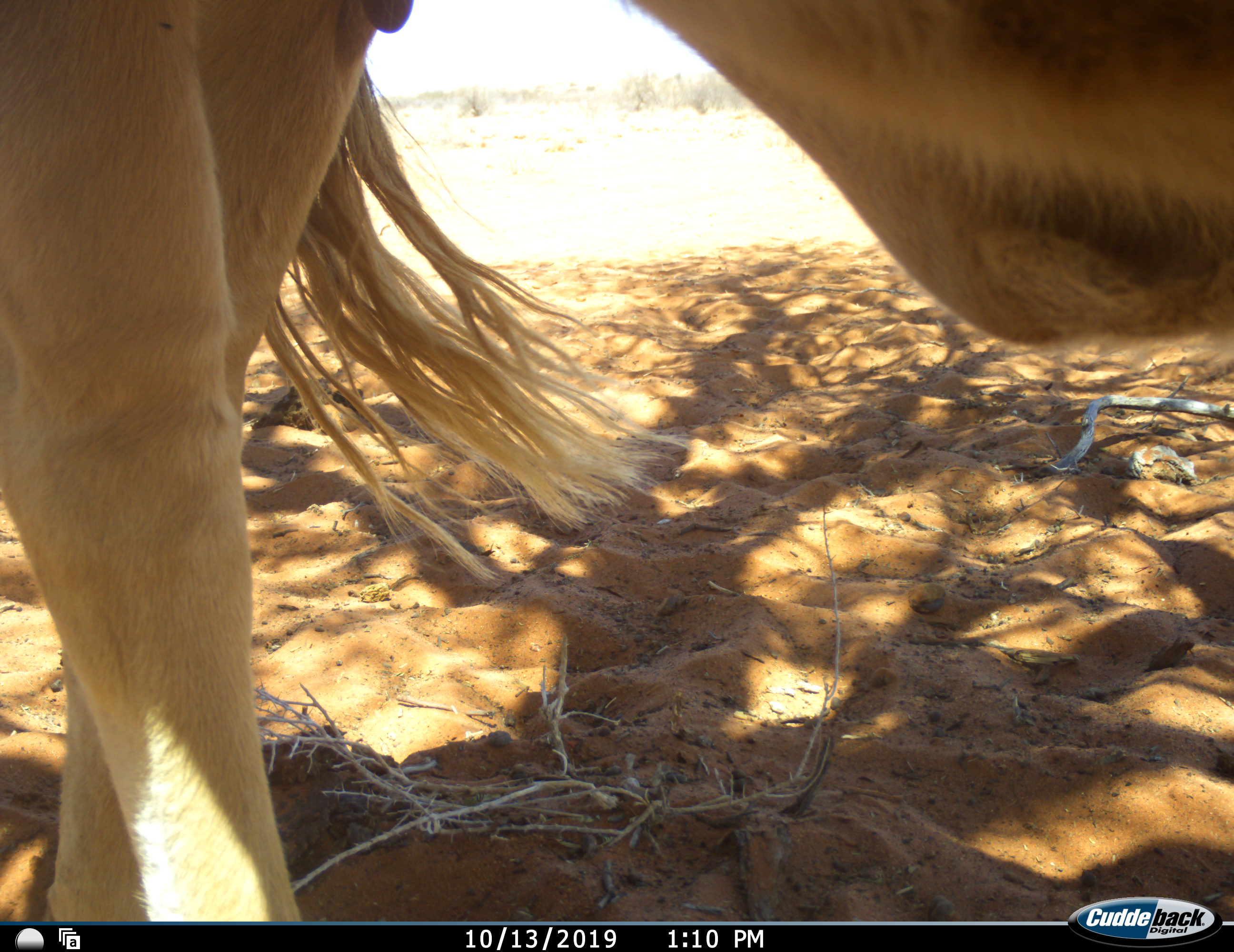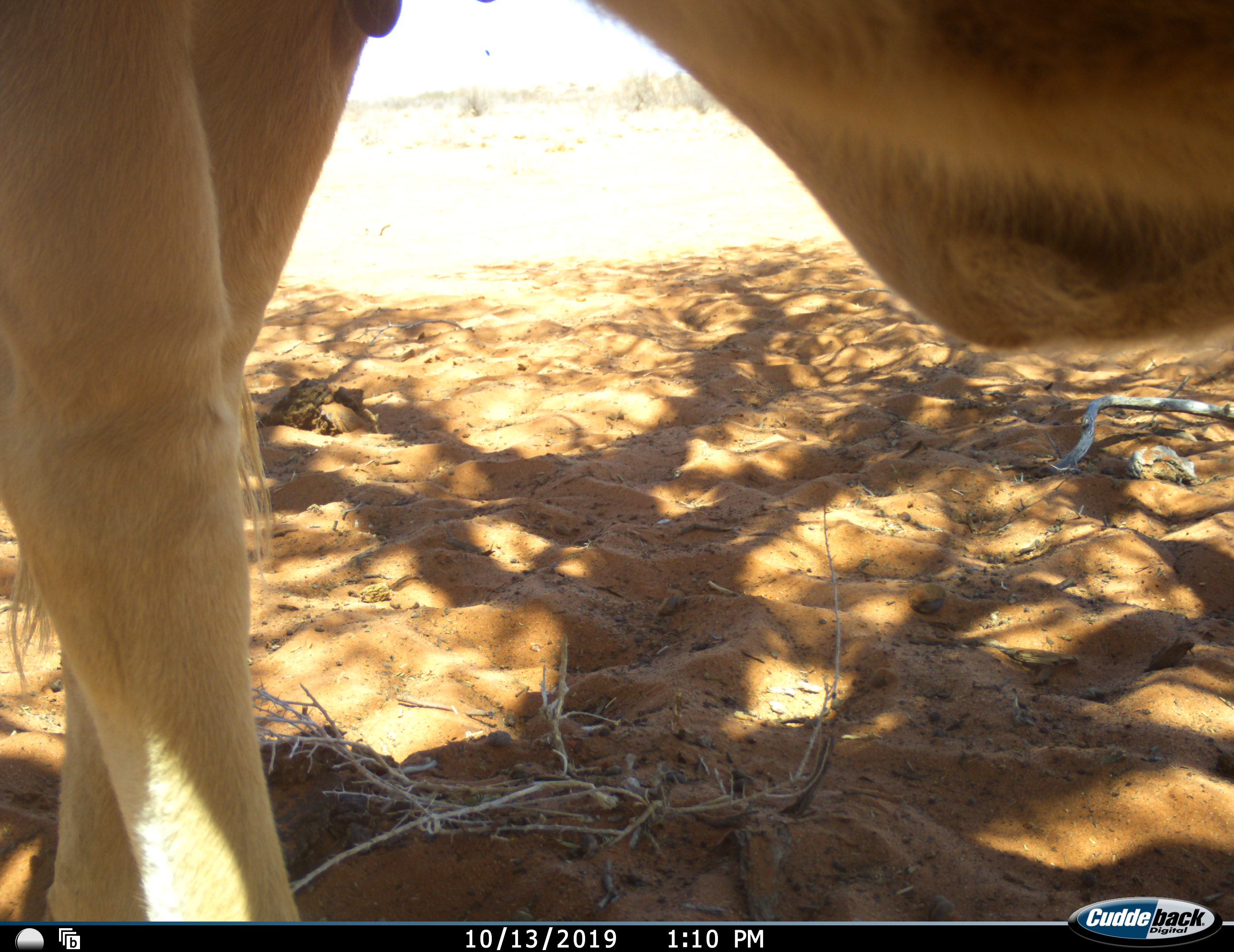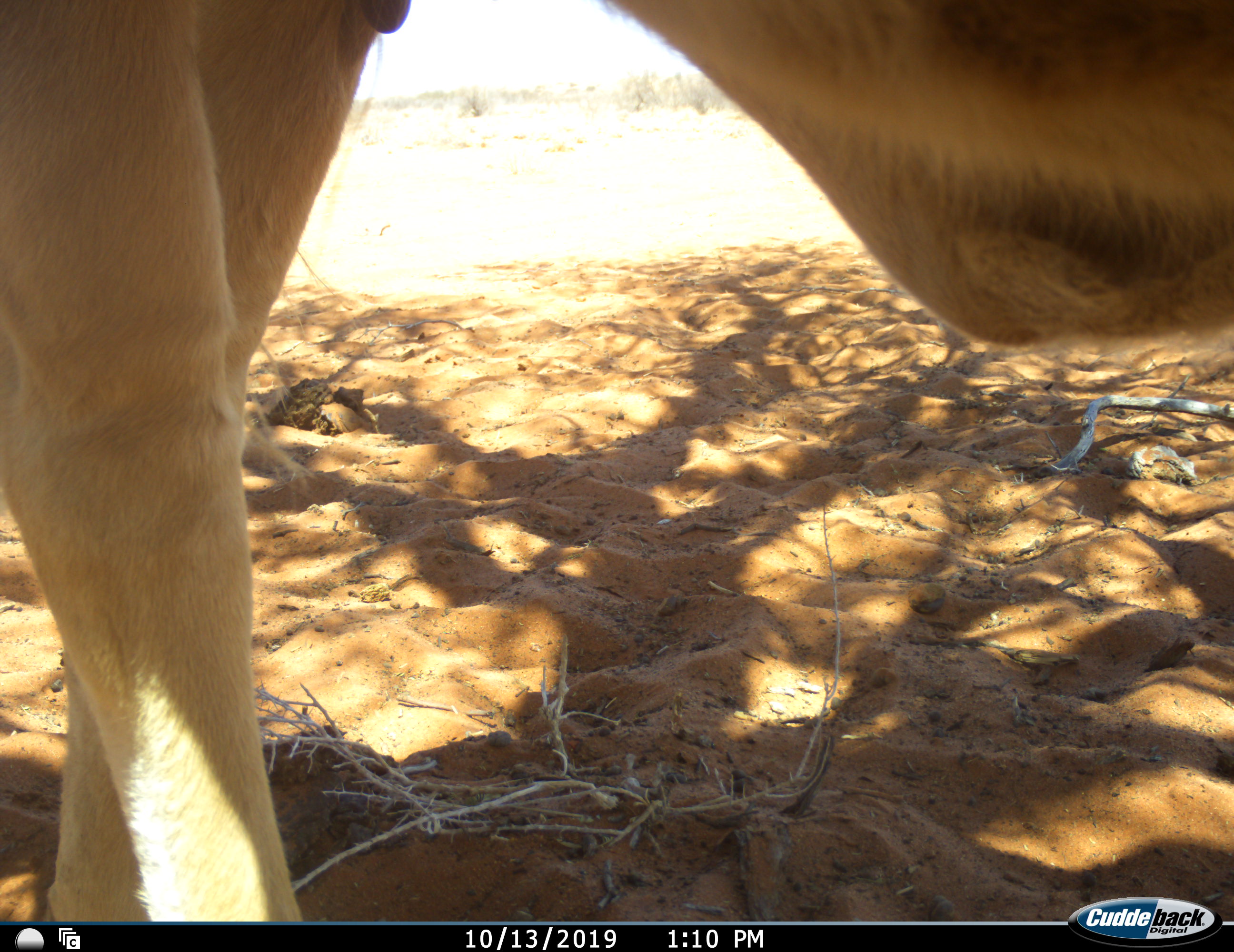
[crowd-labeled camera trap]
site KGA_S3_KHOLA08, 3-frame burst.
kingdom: Animalia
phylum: Chordata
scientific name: Vertebrata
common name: domestic animal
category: domesticanimal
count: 1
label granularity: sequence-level